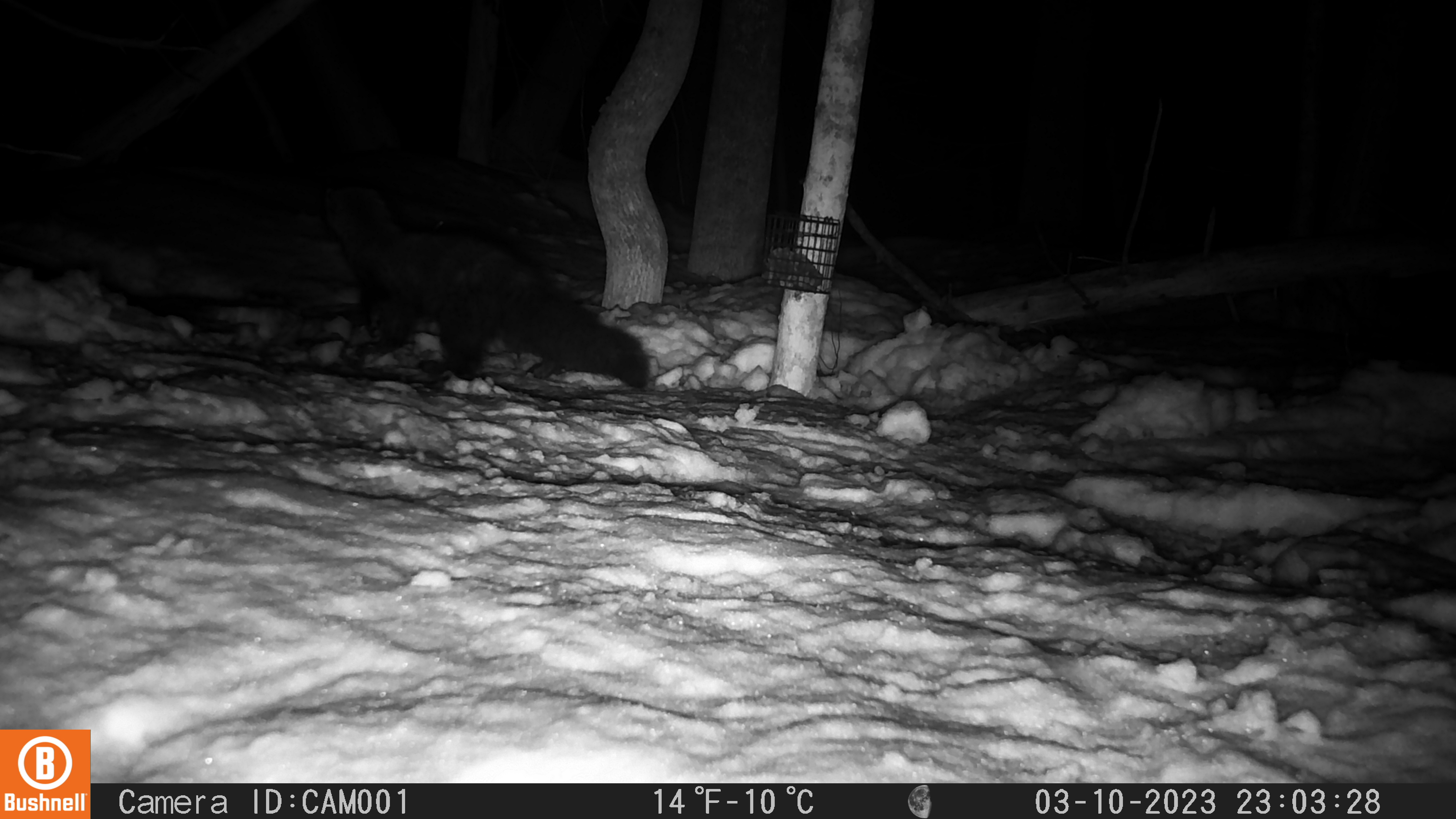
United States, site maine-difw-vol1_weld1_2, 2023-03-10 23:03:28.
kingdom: Animalia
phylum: Chordata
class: Mammalia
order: Carnivora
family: Mustelidae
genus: Pekania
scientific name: Pekania pennanti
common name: fisher